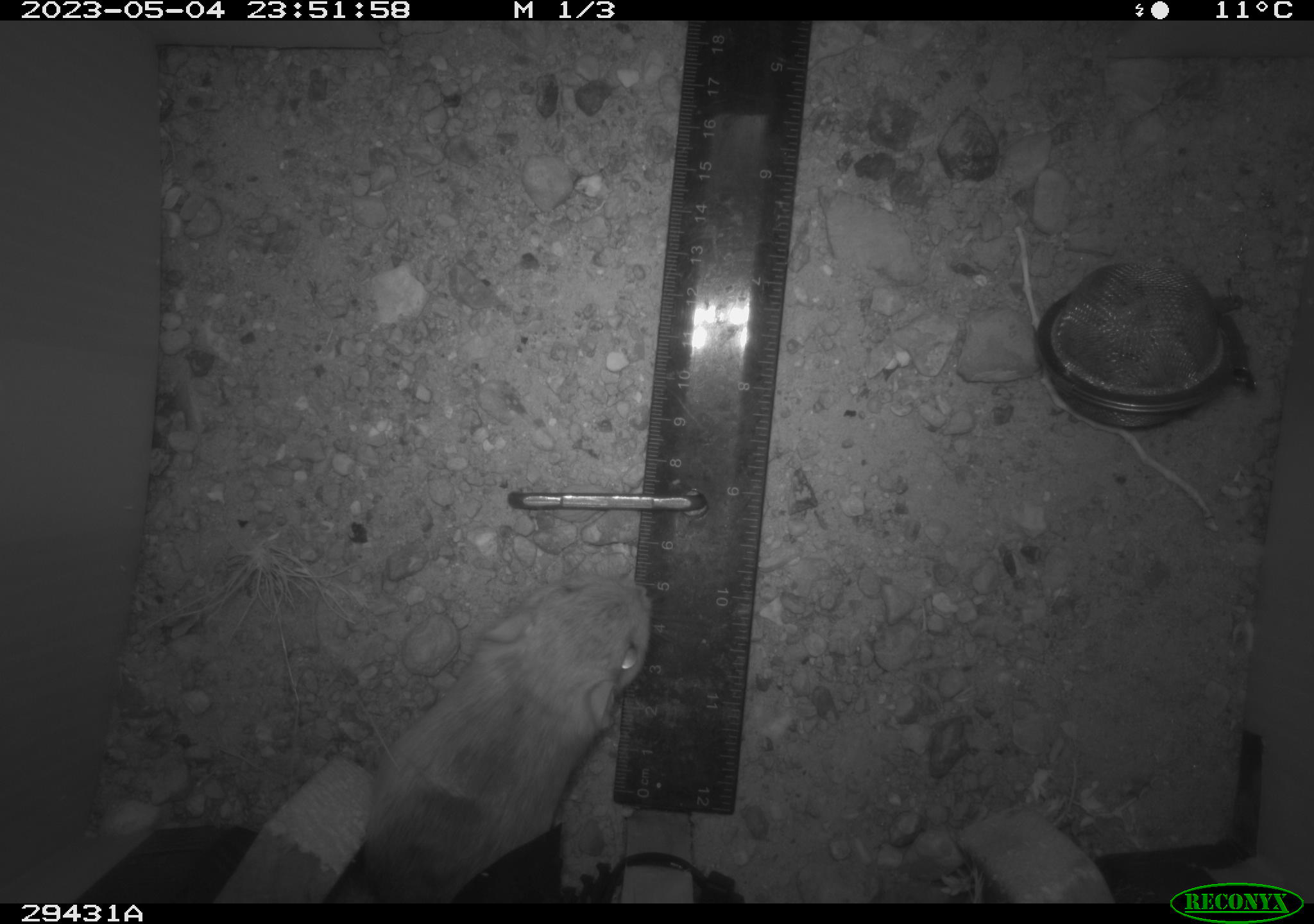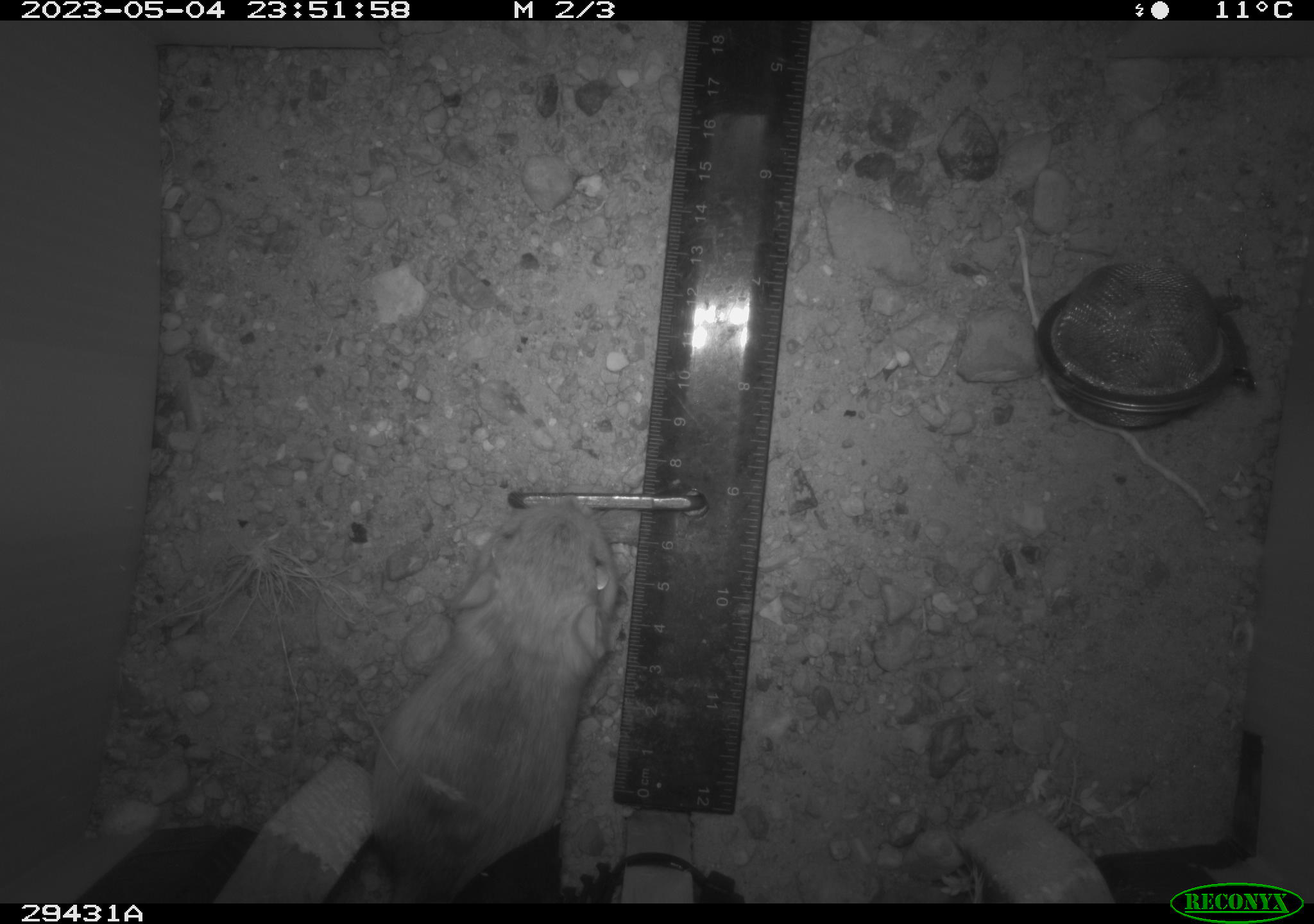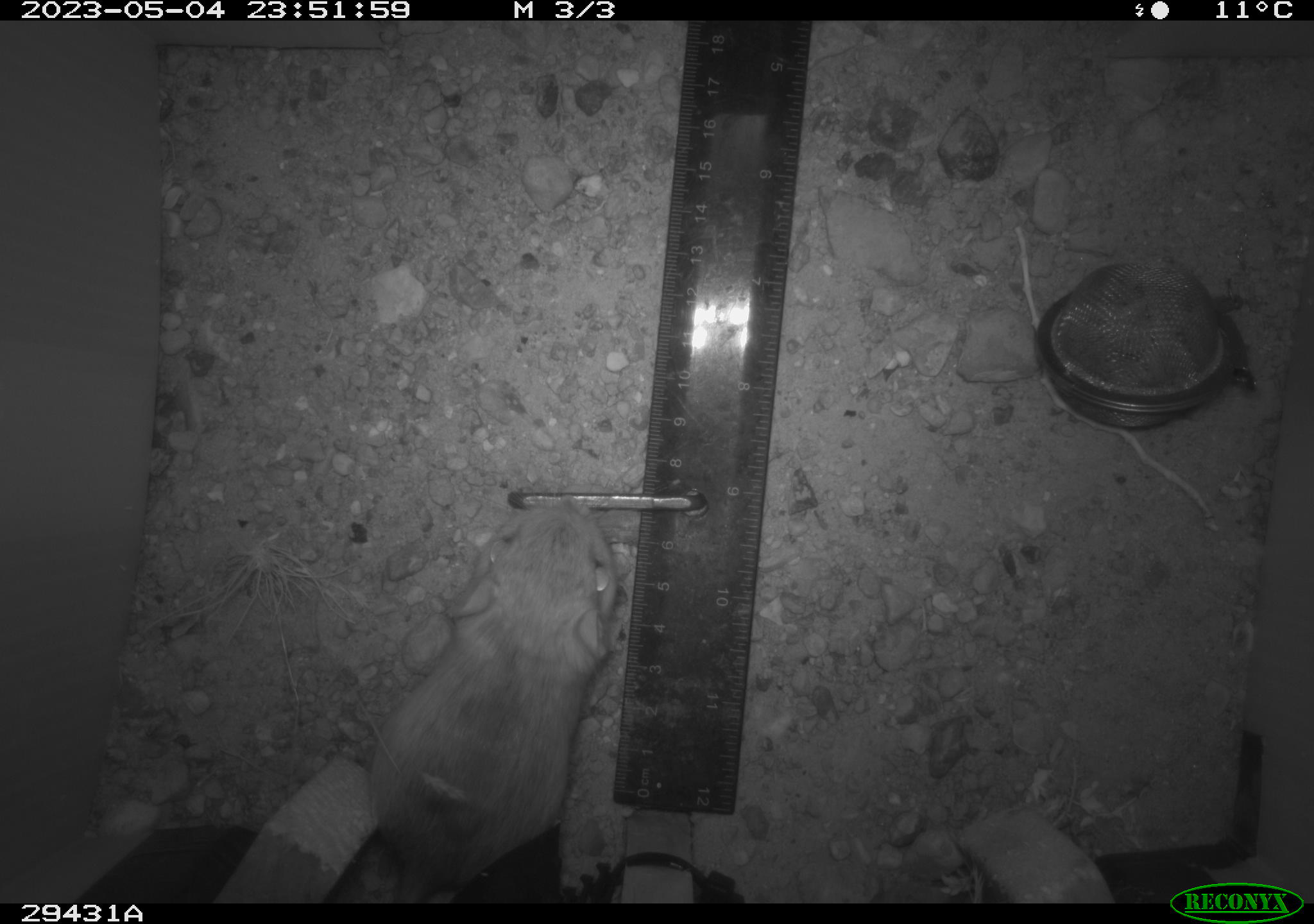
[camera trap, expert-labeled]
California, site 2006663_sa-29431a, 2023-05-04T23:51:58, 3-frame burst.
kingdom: Animalia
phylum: Chordata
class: Mammalia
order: Rodentia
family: Heteromyidae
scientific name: Heteromyidae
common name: kangaroo rats and pocket mice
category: heteromyidae family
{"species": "heteromyidae family (kangaroo rats and pocket mice) (Heteromyidae)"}